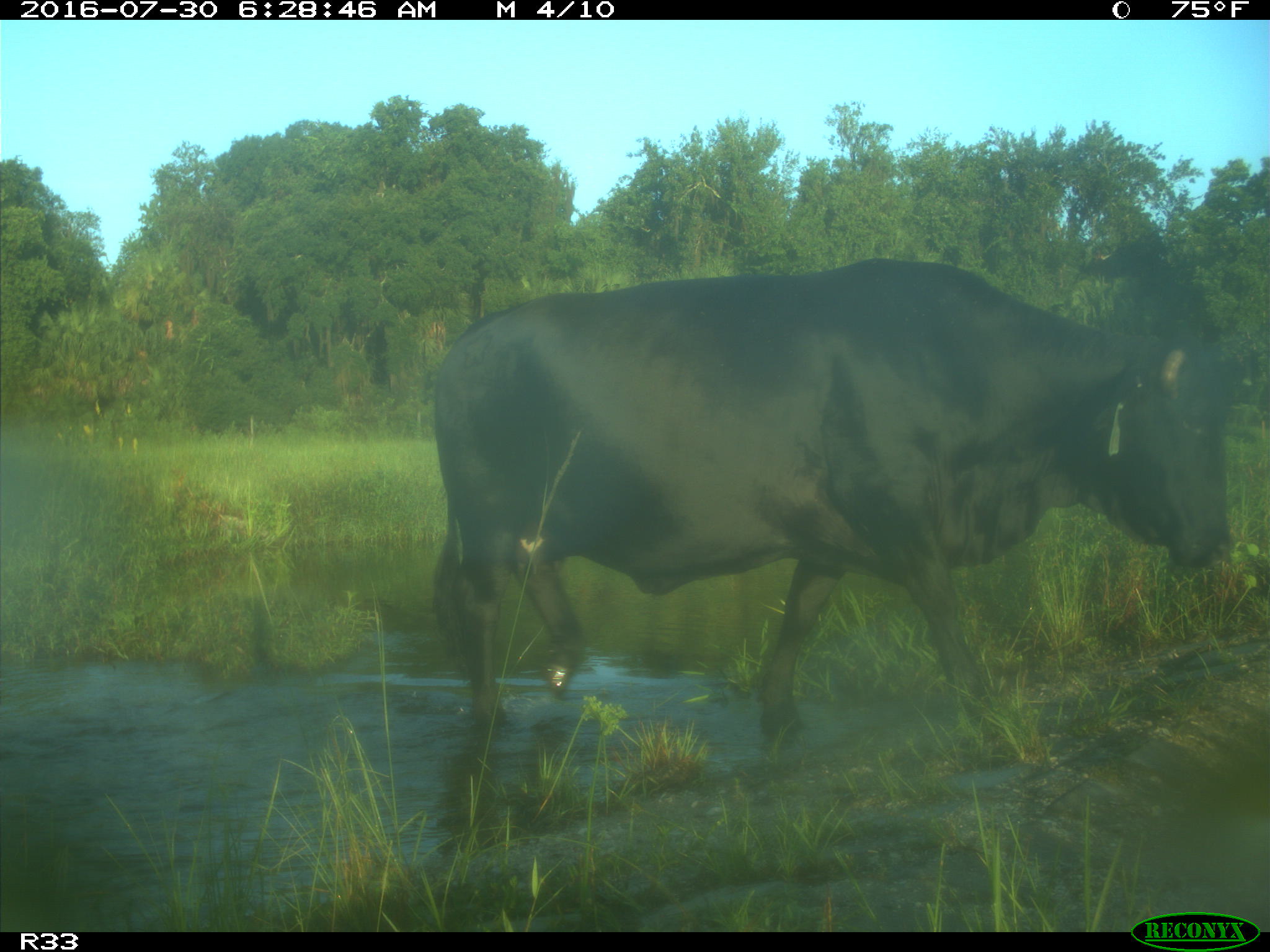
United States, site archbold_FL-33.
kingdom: Animalia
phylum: Chordata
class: Mammalia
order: Artiodactyla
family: Bovidae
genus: Bos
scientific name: Bos taurus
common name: domestic cow